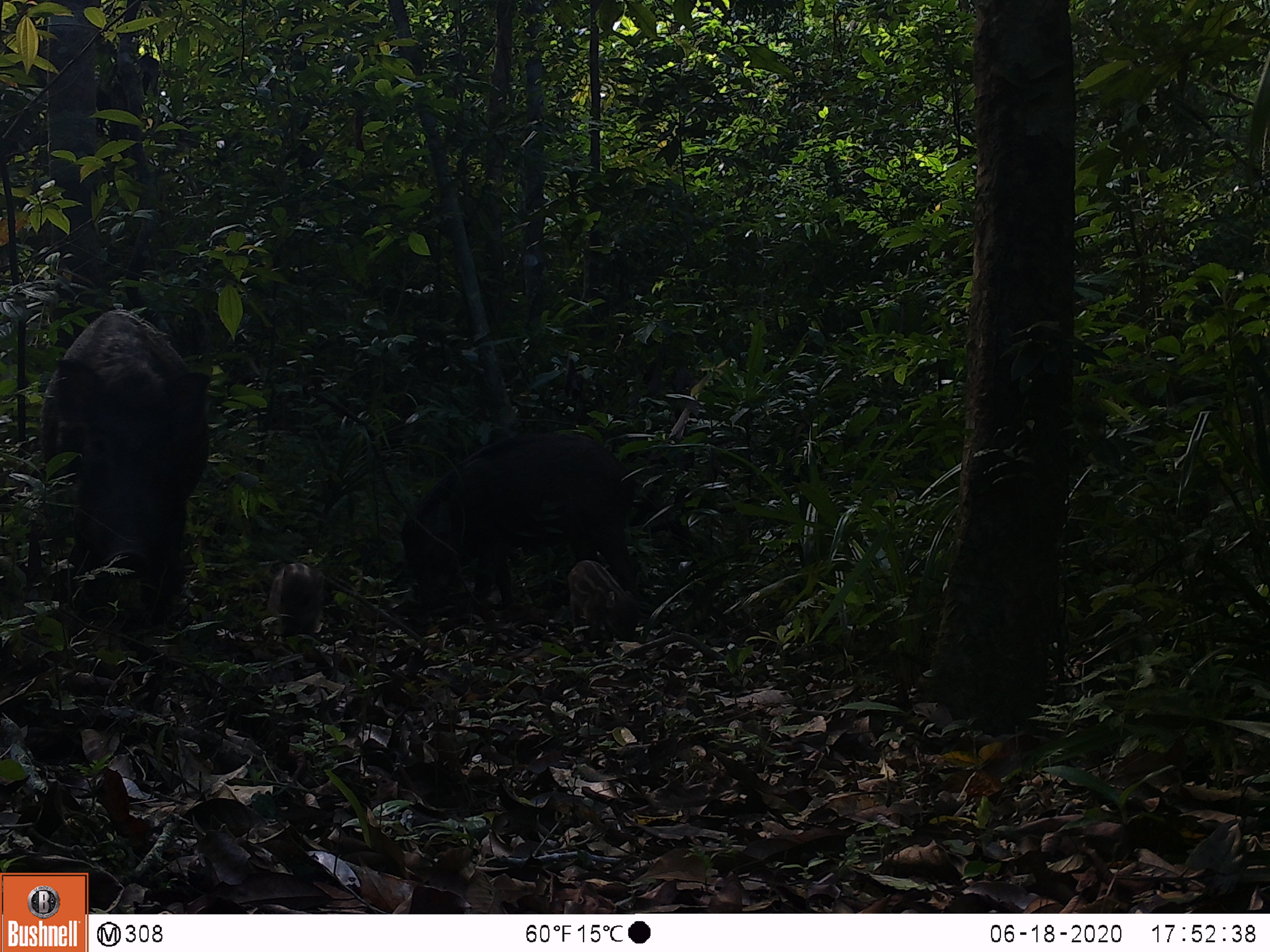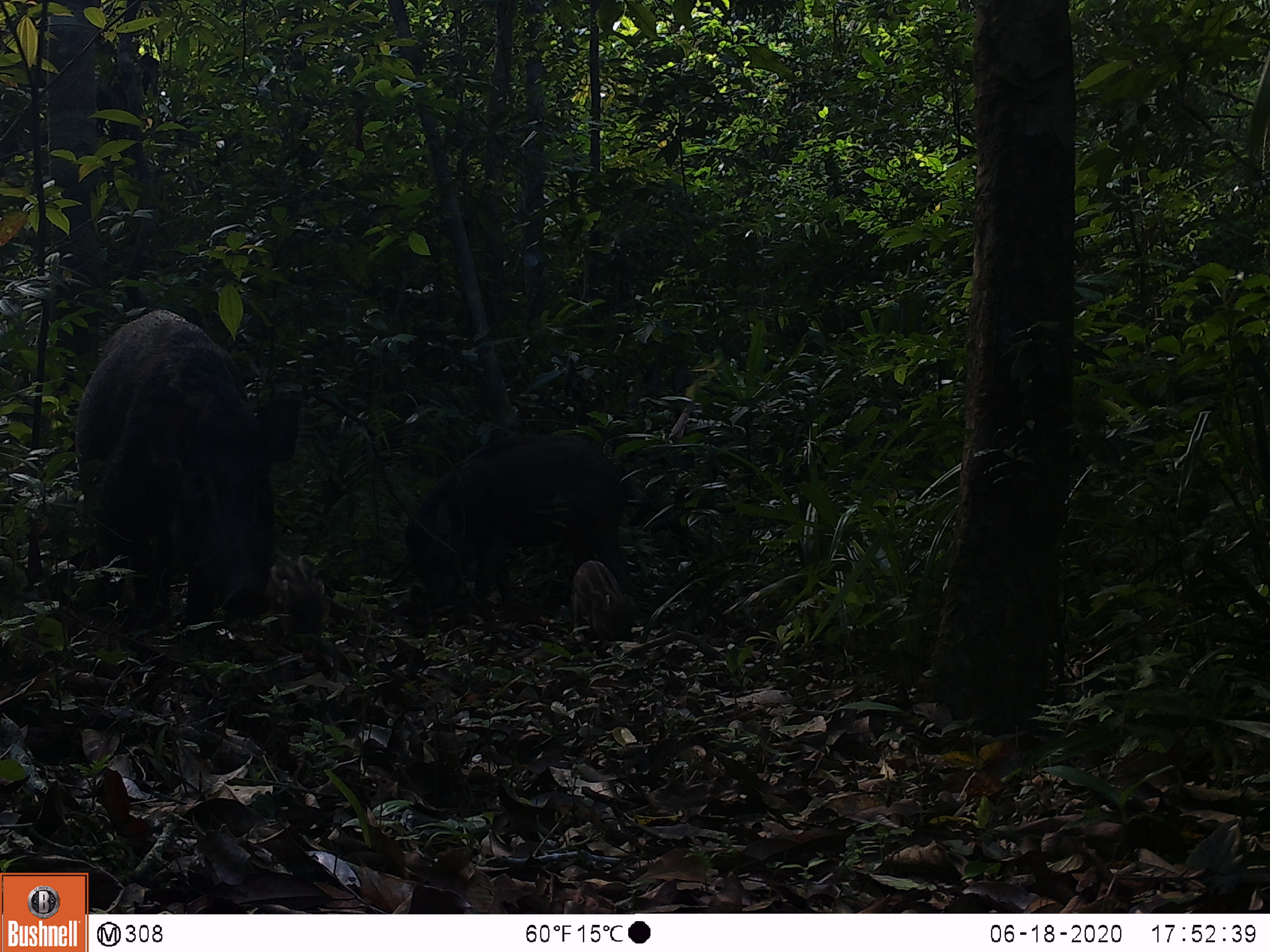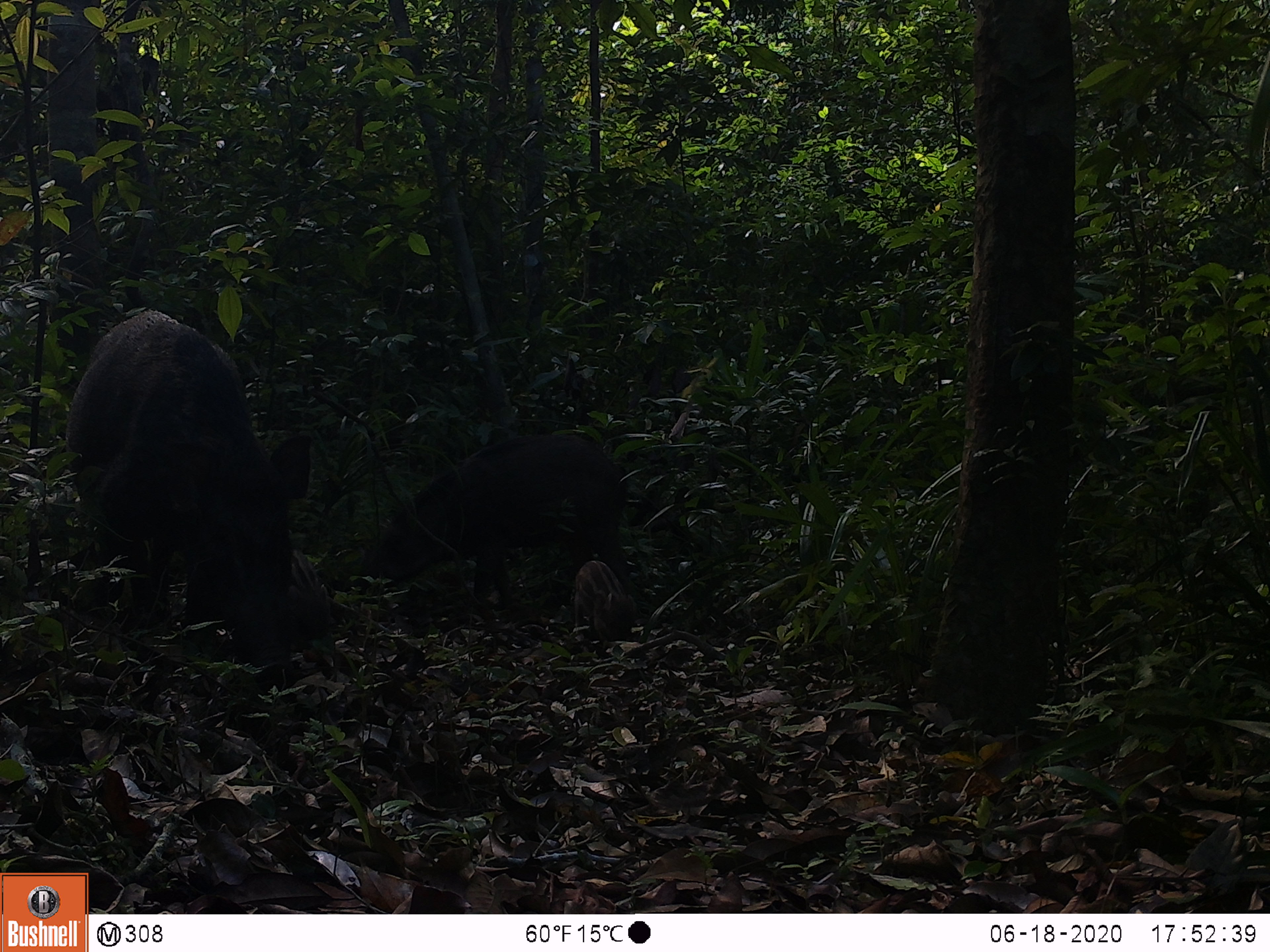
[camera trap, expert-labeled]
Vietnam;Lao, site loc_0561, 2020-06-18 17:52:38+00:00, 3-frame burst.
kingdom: Animalia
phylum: Chordata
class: Mammalia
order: Artiodactyla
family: Suidae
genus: Sus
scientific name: Sus scrofa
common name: eurasian wild pig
Eurasian wild pig (Sus scrofa). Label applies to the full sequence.